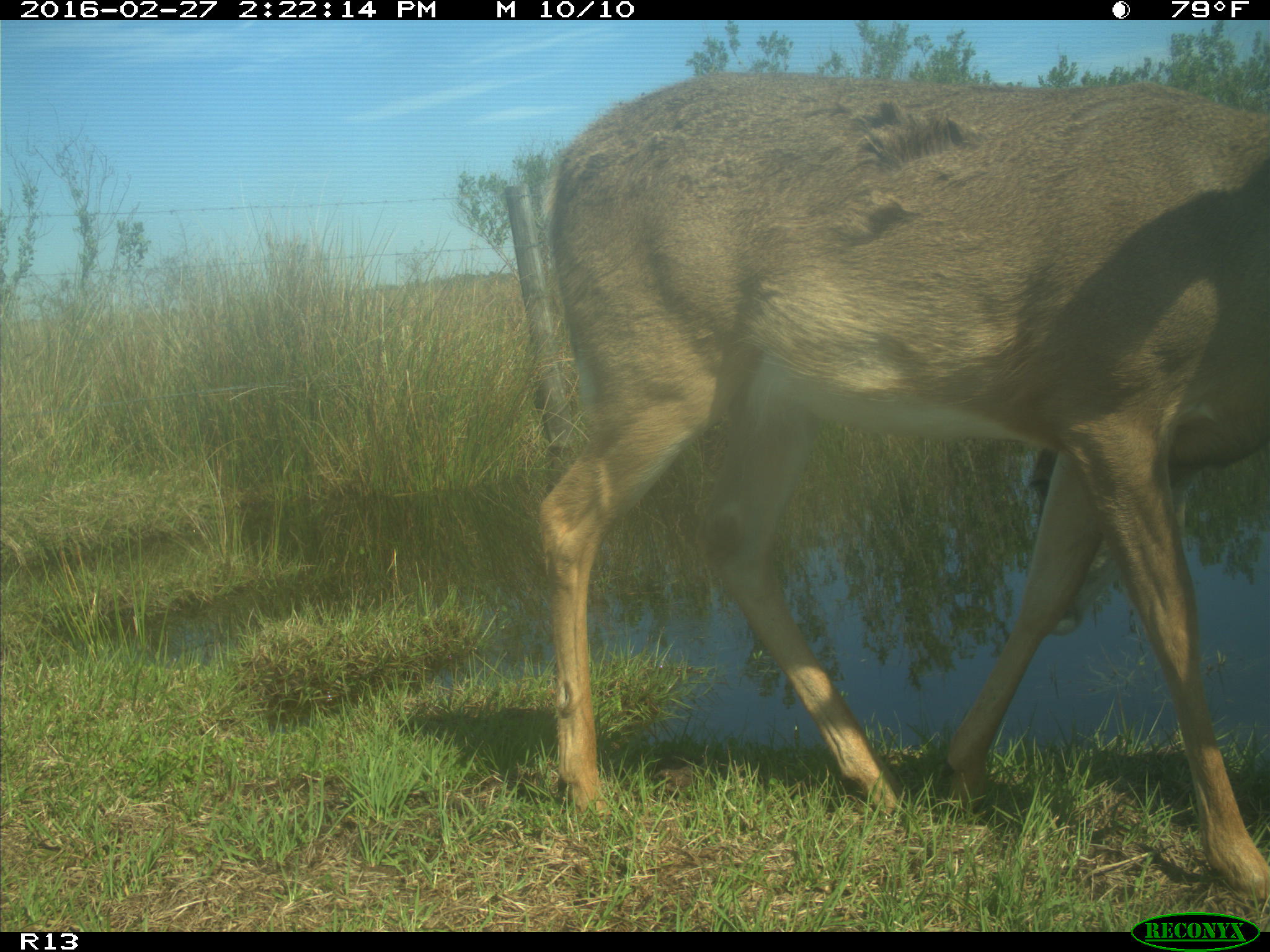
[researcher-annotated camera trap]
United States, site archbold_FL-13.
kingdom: Animalia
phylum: Chordata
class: Mammalia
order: Artiodactyla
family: Cervidae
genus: Odocoileus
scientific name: Odocoileus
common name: deer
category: unidentified deer